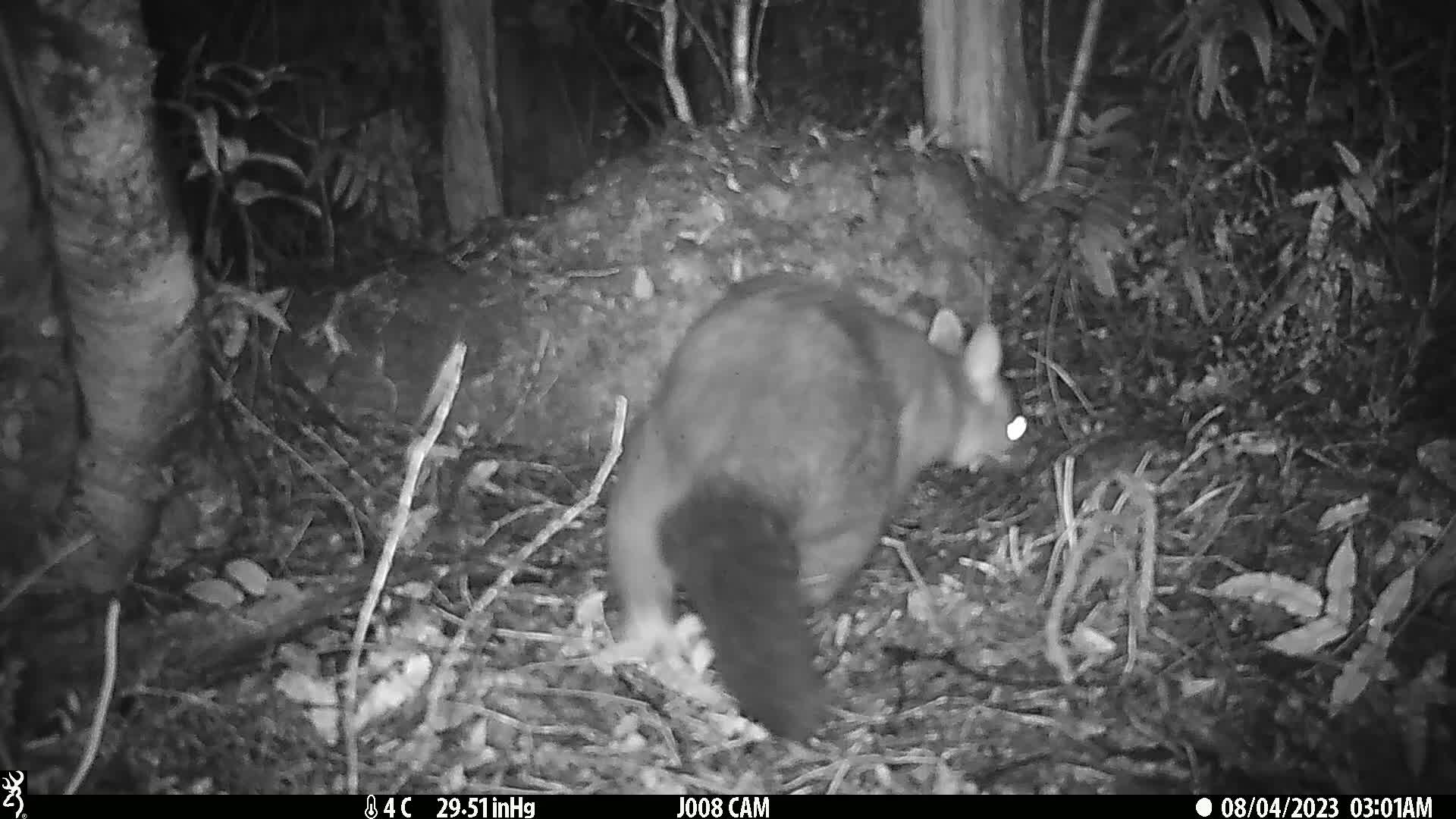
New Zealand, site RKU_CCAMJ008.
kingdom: Animalia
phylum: Chordata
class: Mammalia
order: Diprotodontia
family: Phalangeridae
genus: Trichosurus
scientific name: Trichosurus vulpecula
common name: common brushtail possum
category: possum